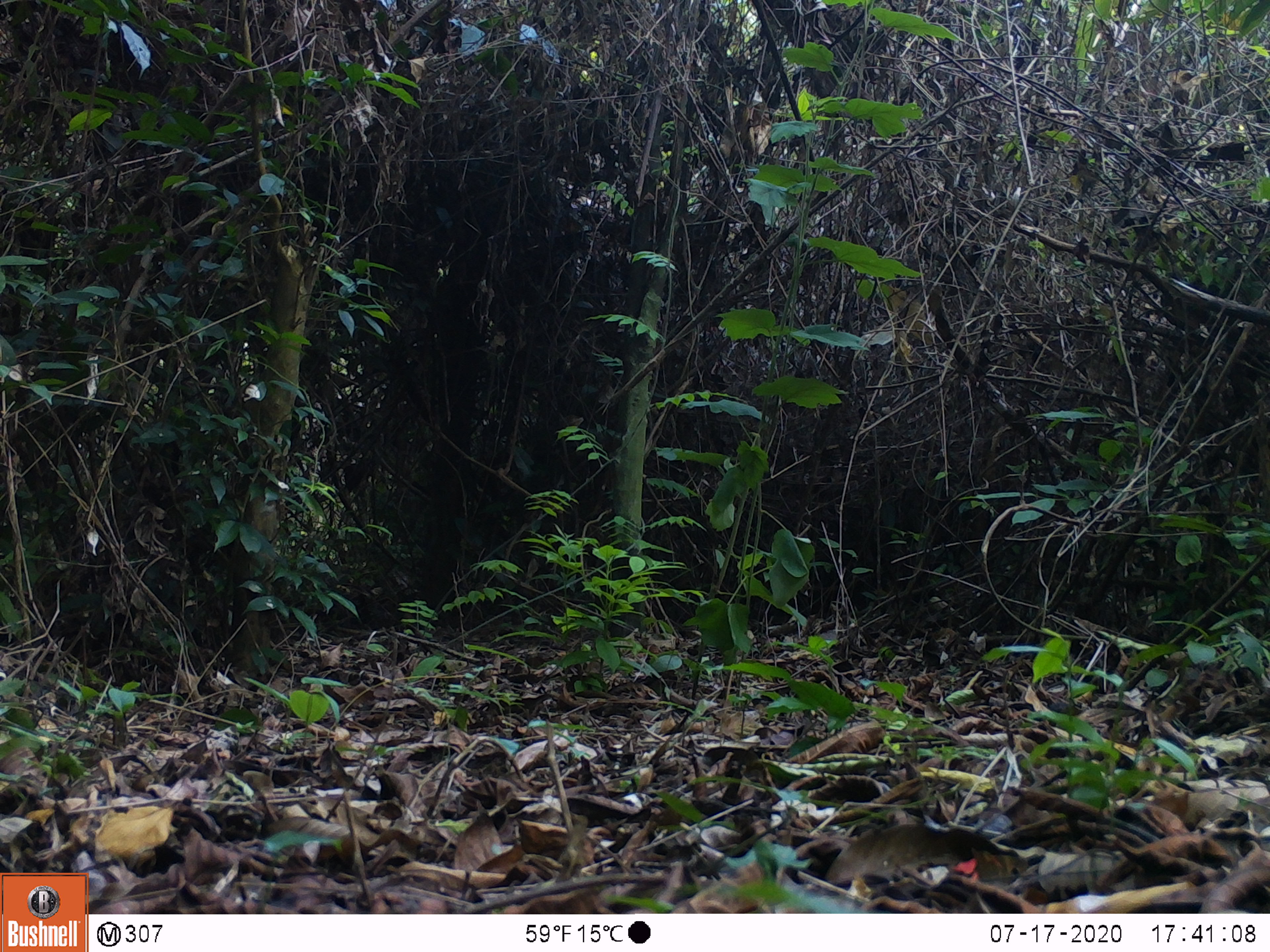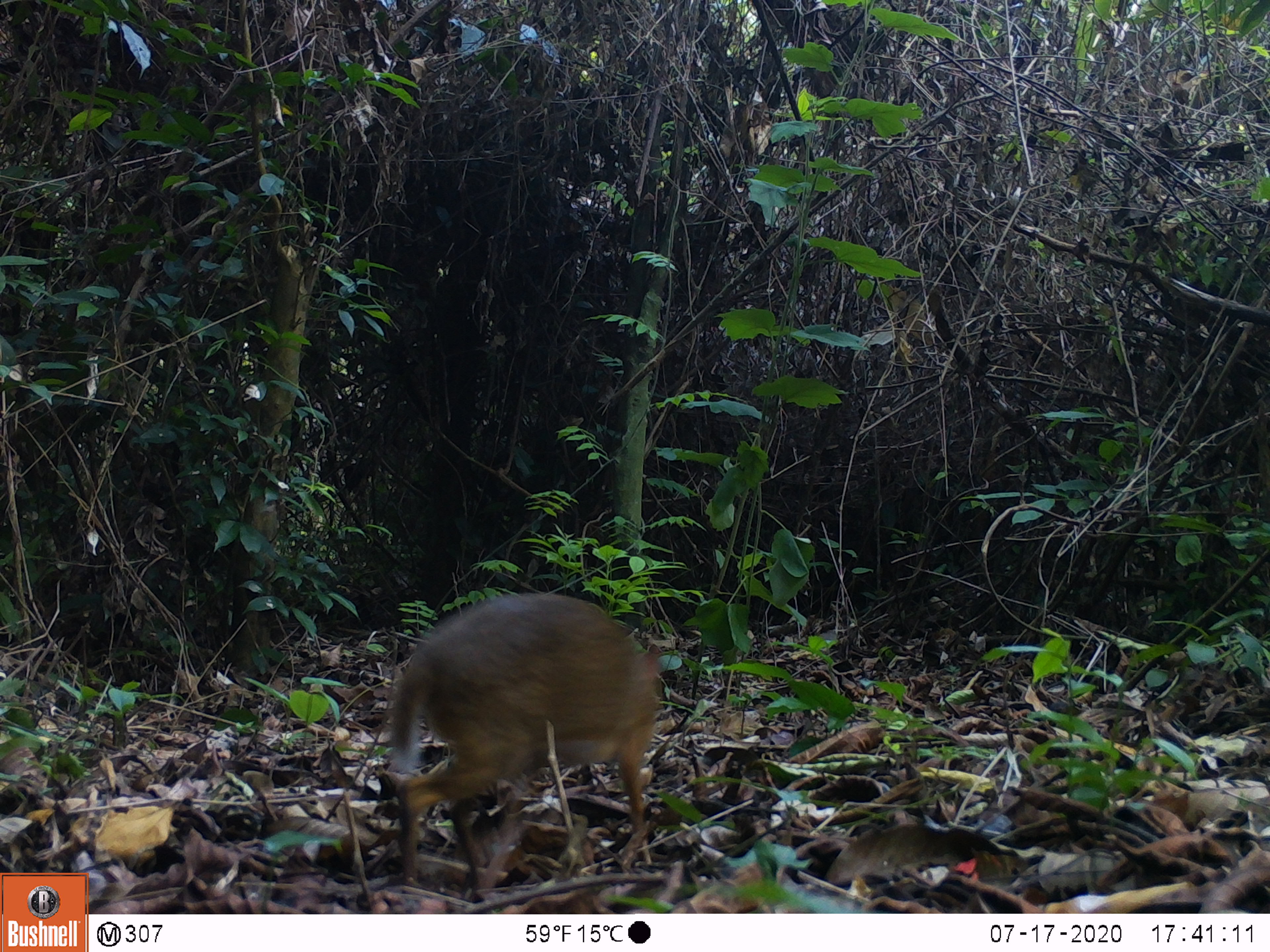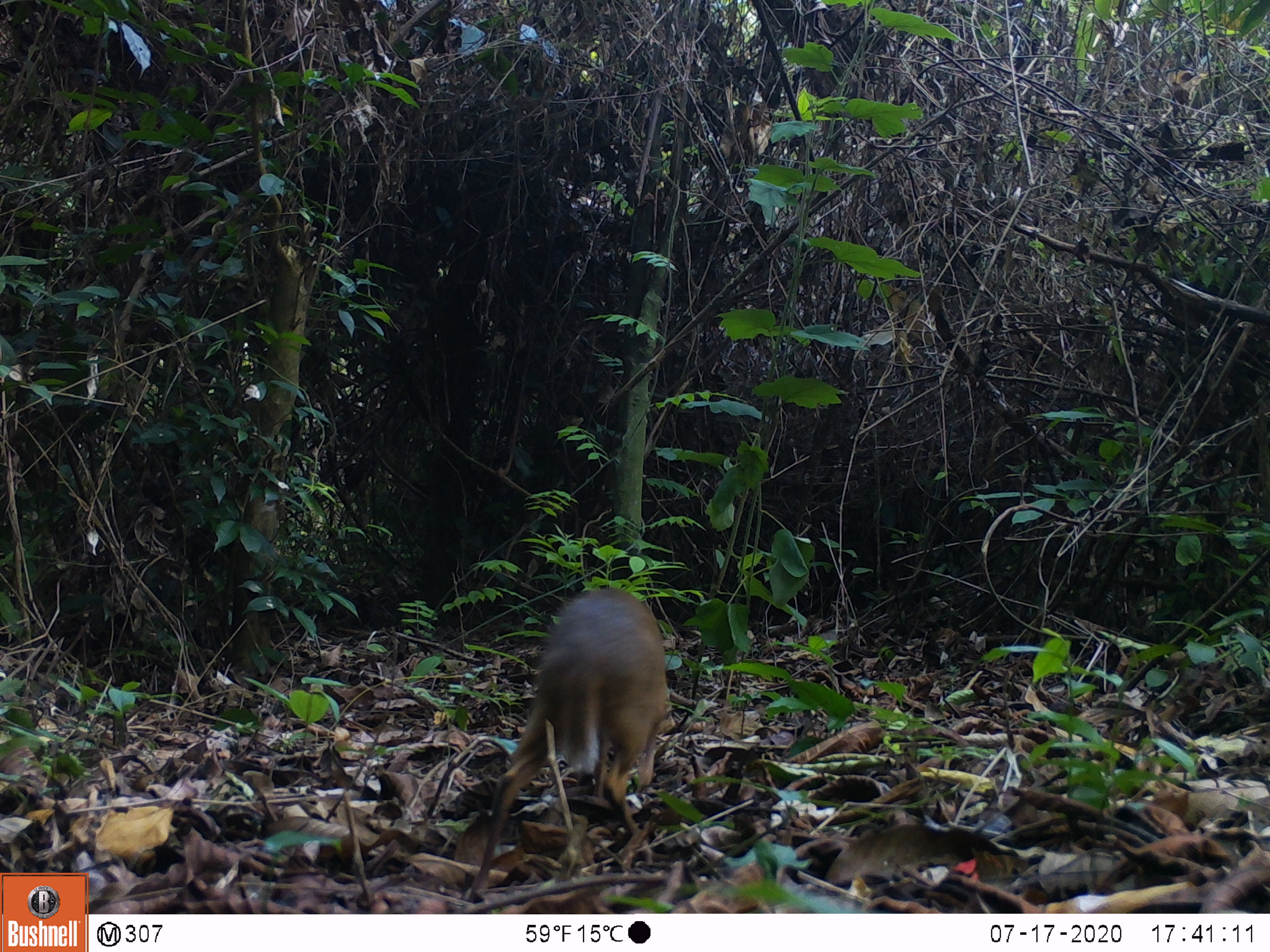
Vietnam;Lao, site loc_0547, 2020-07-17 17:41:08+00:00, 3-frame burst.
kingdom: Animalia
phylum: Chordata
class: Mammalia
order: Artiodactyla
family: Tragulidae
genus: Moschiola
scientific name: Moschiola meminna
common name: chevrotain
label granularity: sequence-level